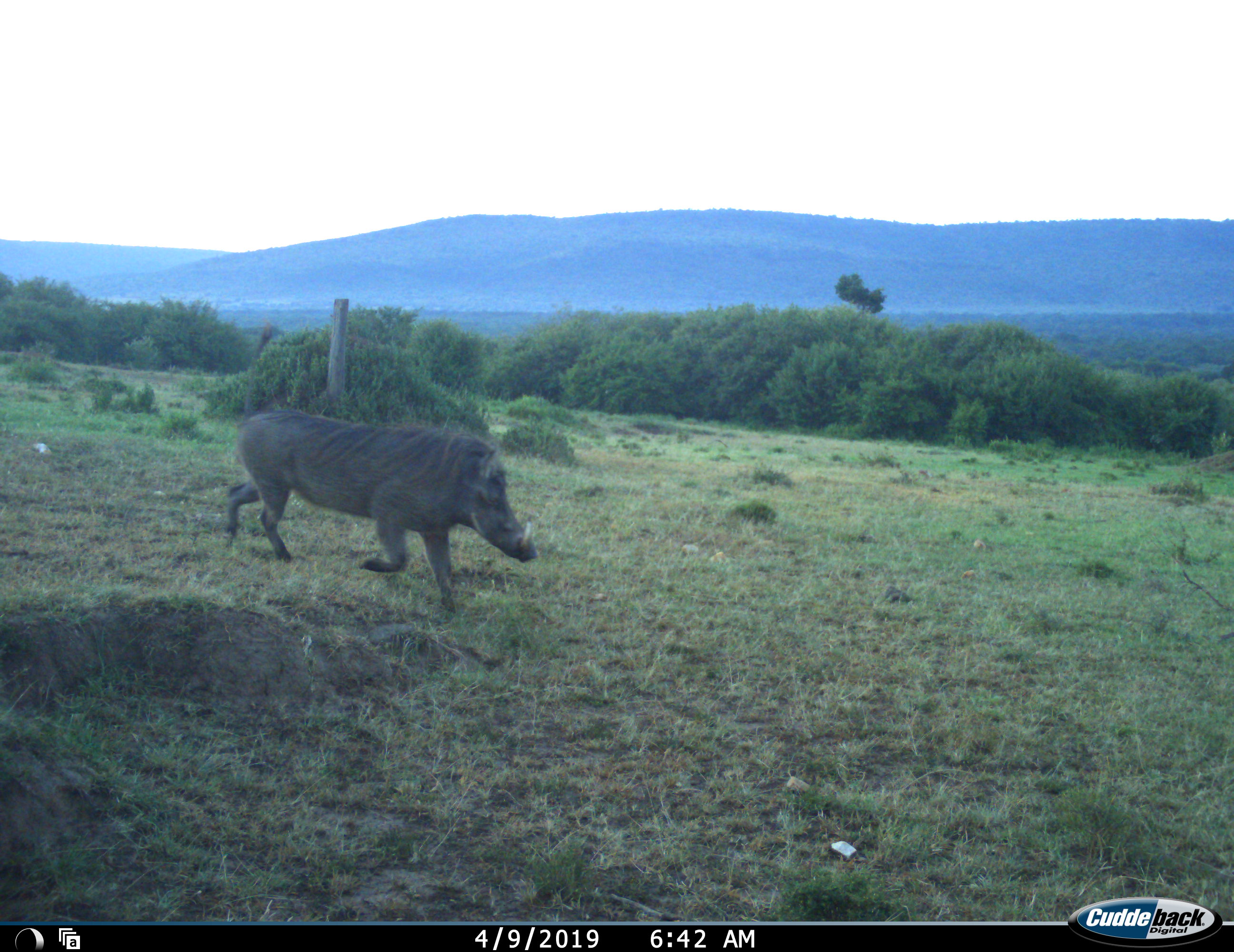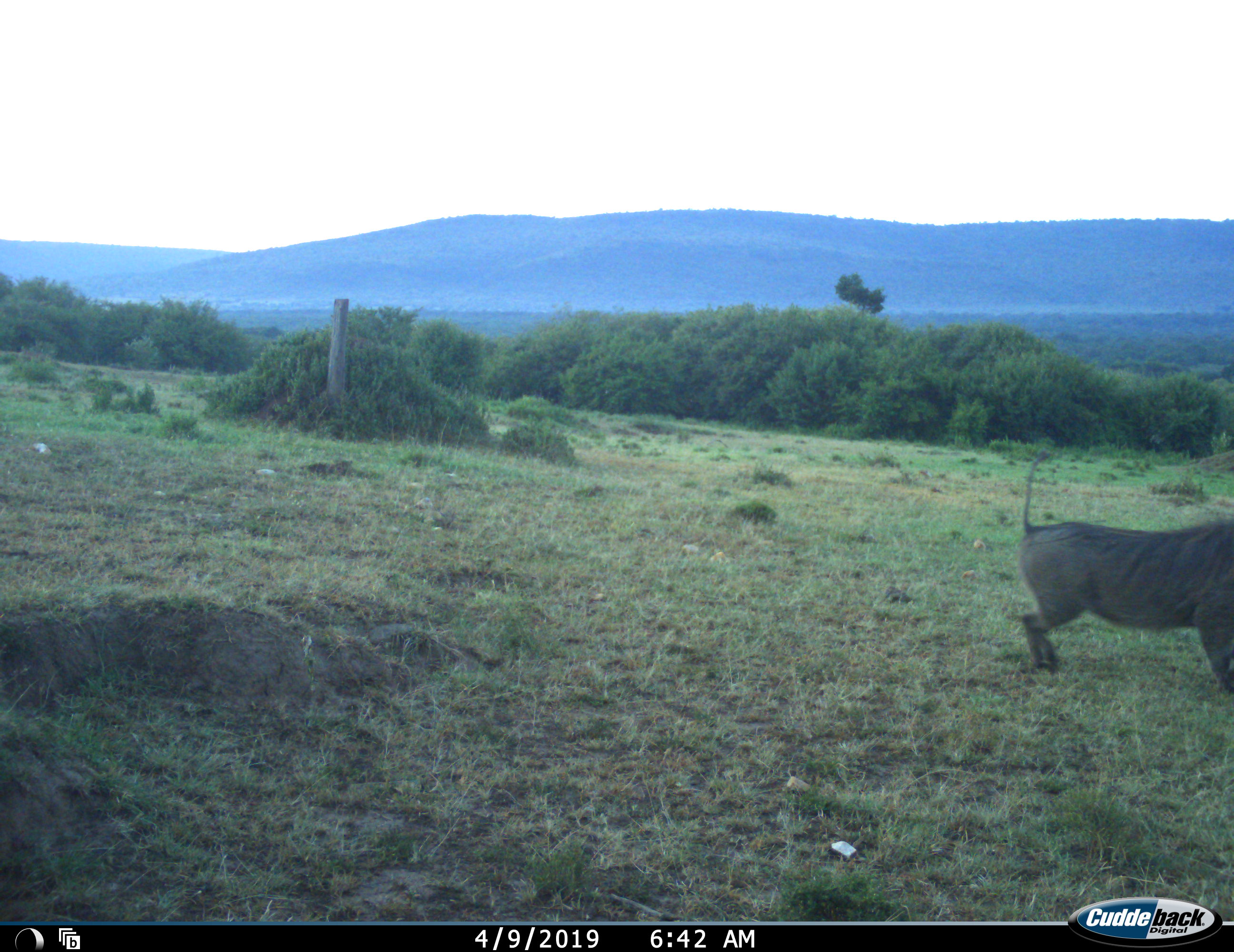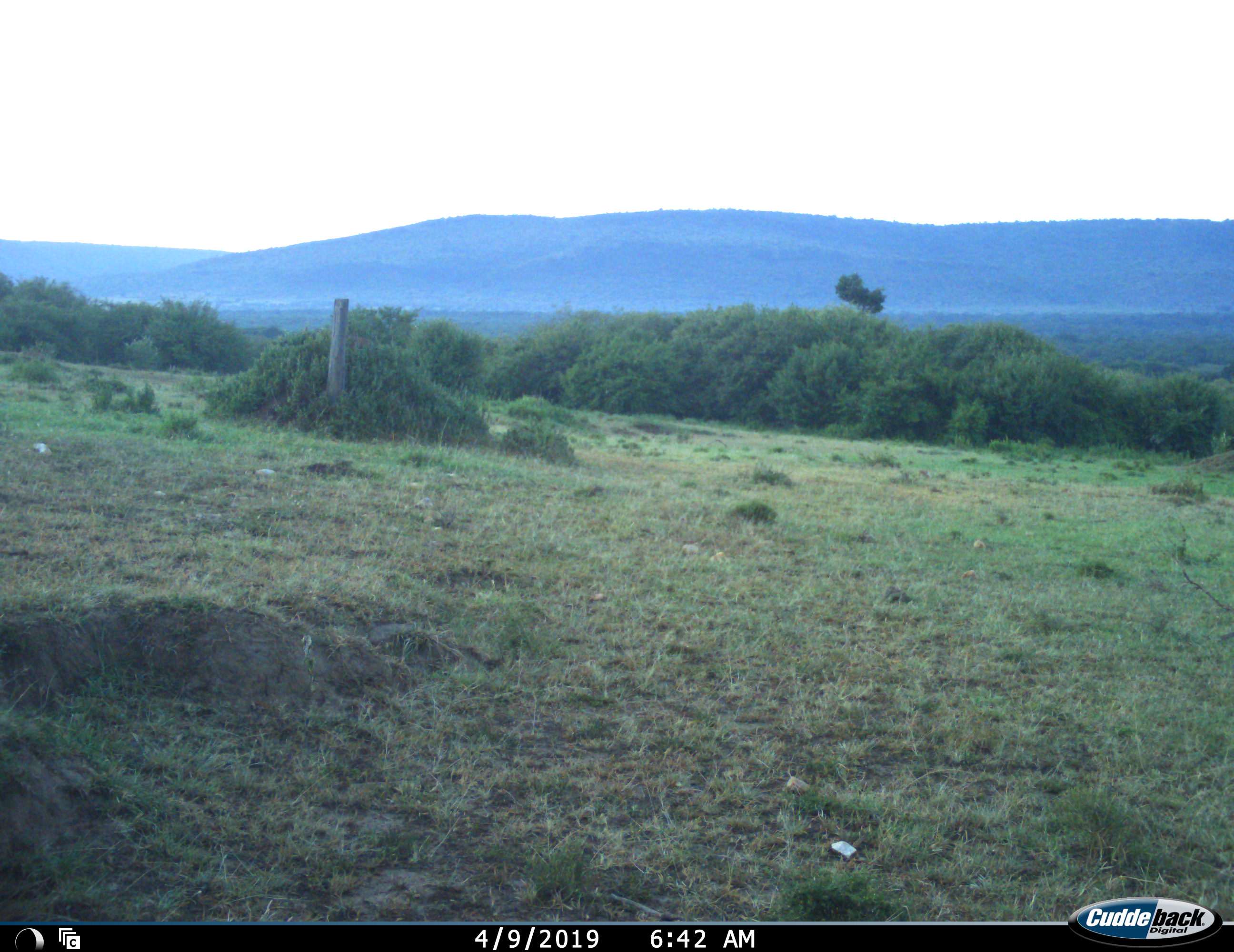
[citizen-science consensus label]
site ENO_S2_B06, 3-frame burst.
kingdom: Animalia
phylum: Chordata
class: Mammalia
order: Artiodactyla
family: Suidae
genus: Phacochoerus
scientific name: Phacochoerus africanus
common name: warthog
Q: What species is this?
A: Warthog (Phacochoerus africanus).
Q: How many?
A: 1.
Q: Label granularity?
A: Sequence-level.